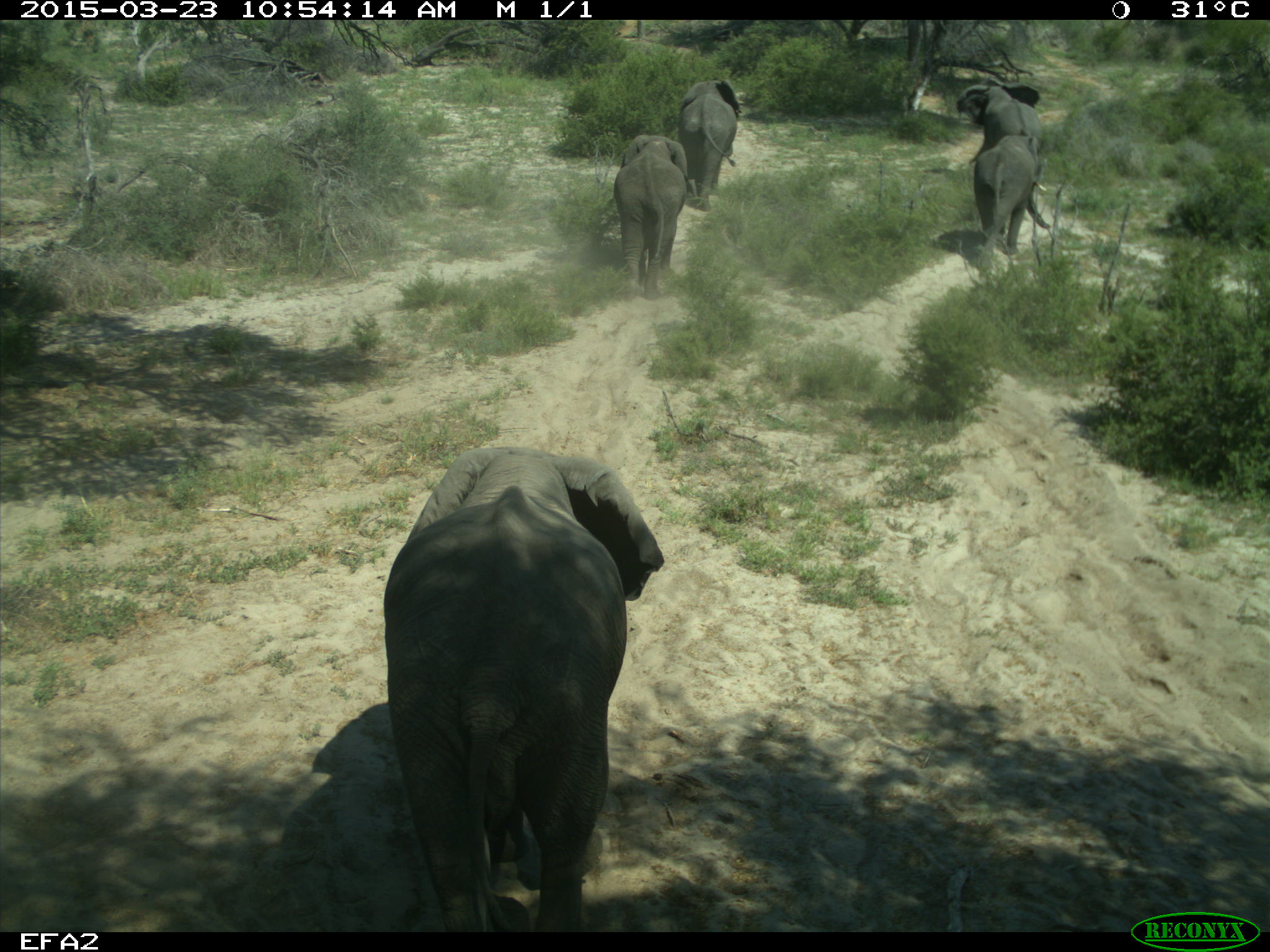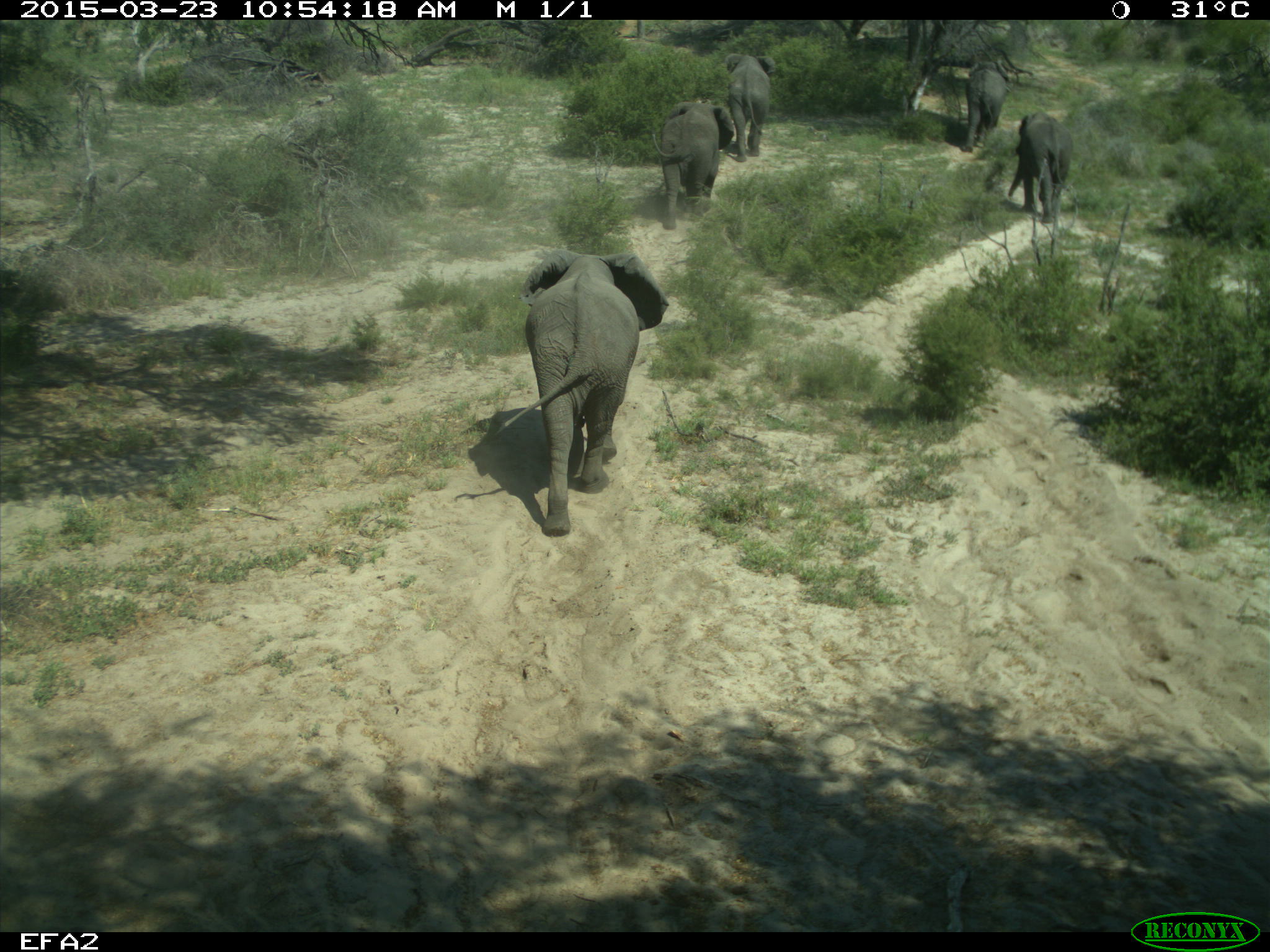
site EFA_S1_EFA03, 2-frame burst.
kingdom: Animalia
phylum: Chordata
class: Mammalia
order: Proboscidea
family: Elephantidae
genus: Loxodonta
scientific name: Loxodonta africana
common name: african bush elephant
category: elephant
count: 5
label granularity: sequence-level